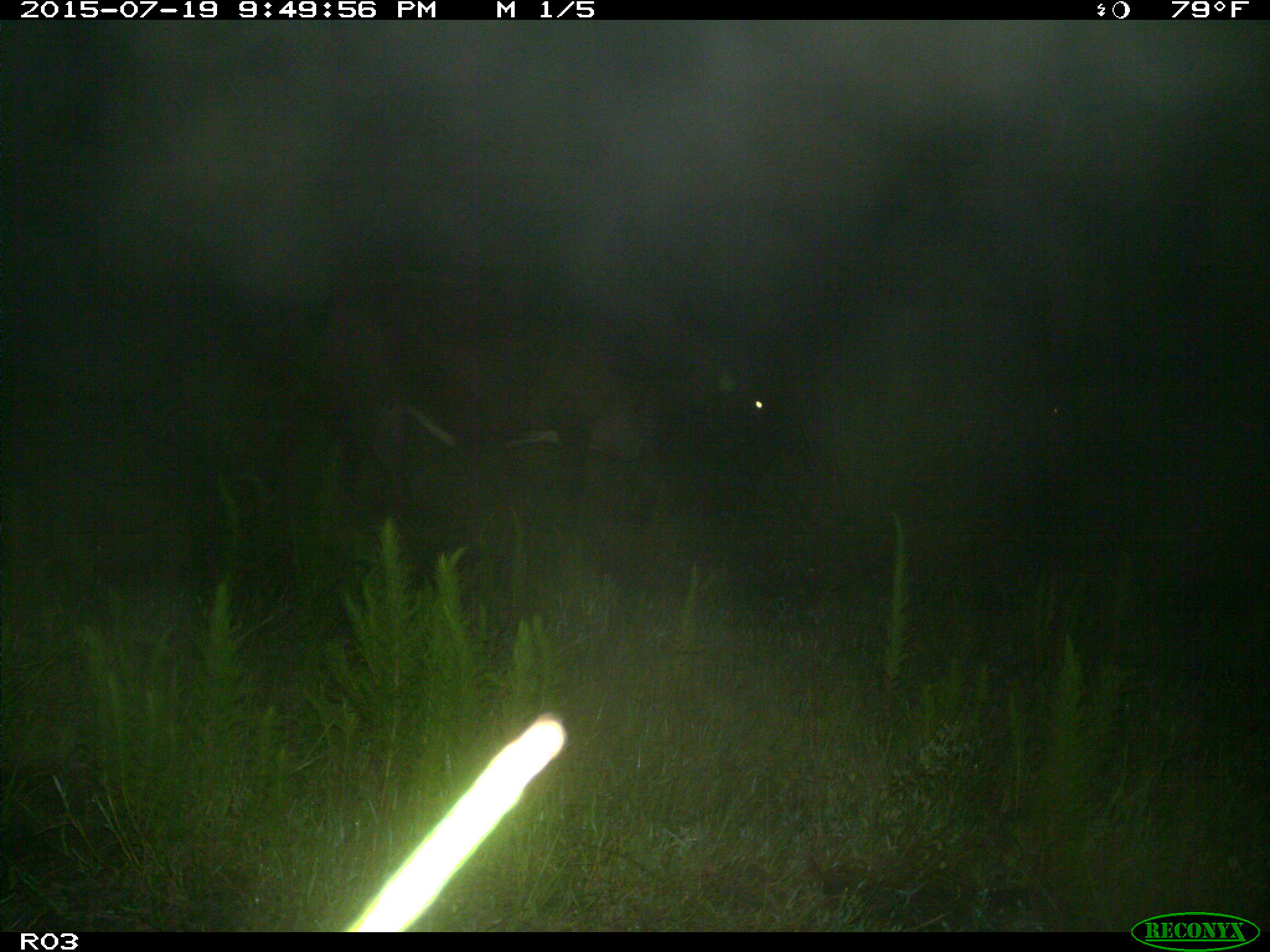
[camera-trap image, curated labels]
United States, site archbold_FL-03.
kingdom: Animalia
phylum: Chordata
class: Mammalia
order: Artiodactyla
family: Bovidae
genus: Bos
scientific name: Bos taurus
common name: domestic cow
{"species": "Bos taurus (domestic cow)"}